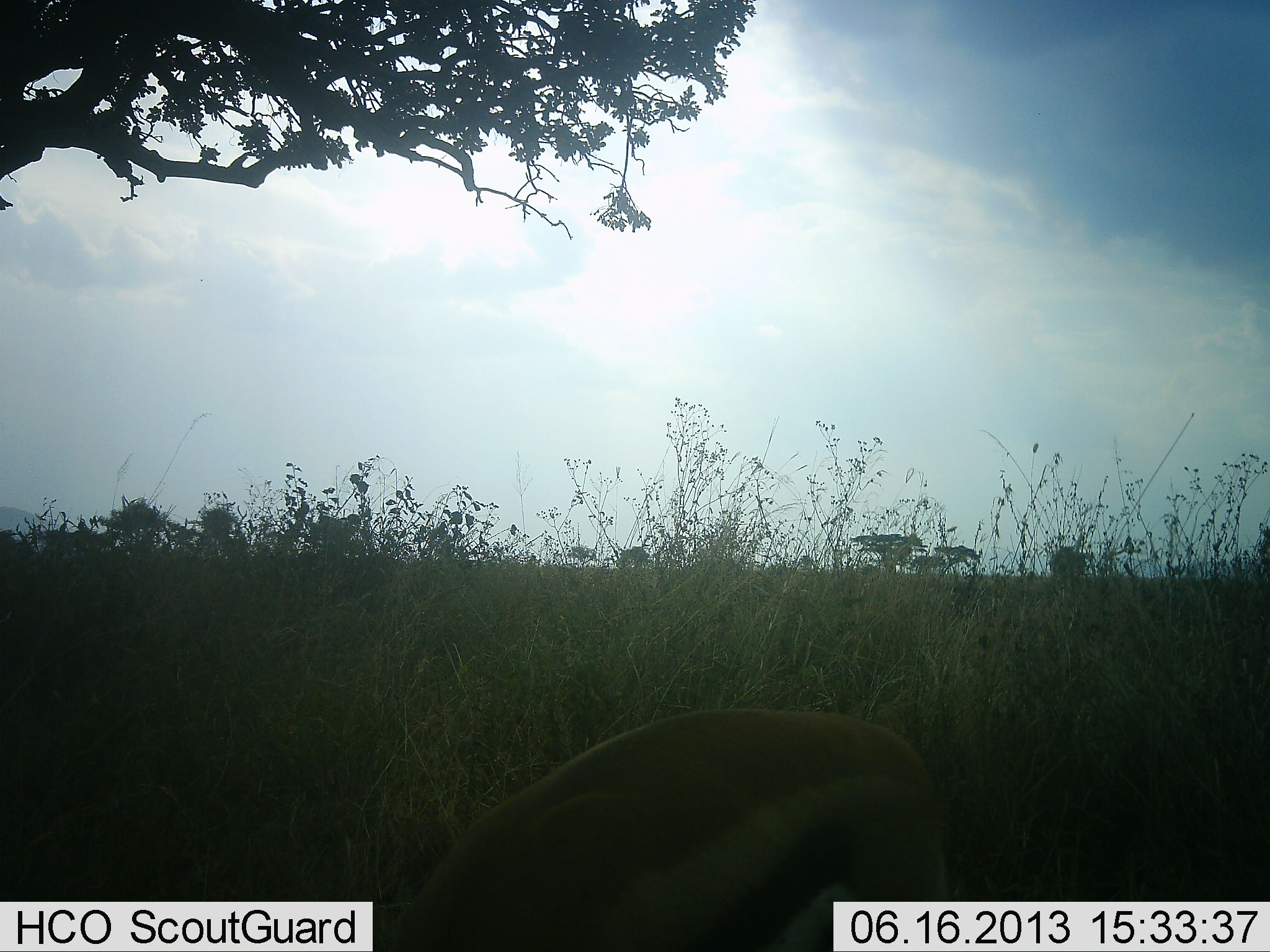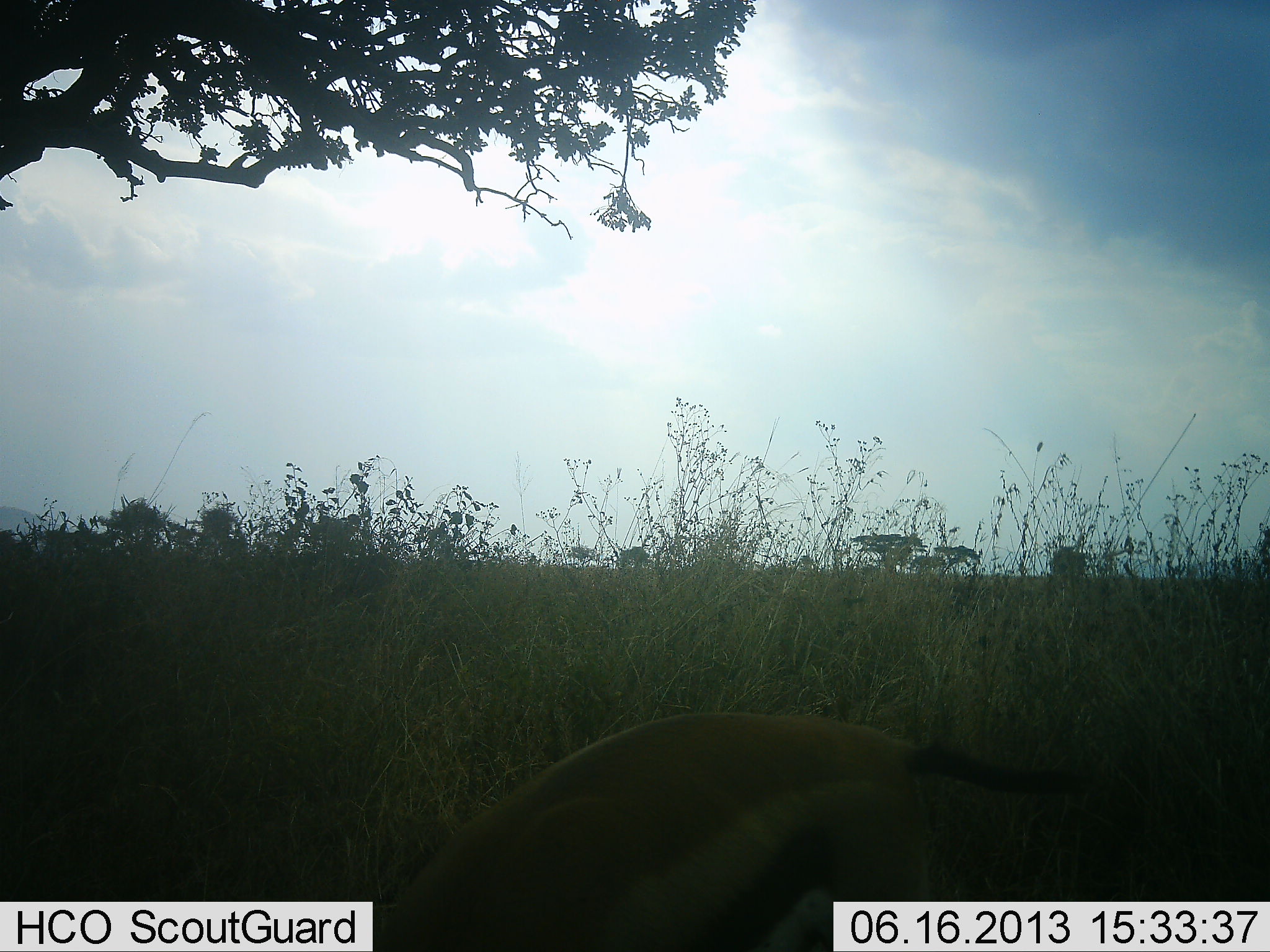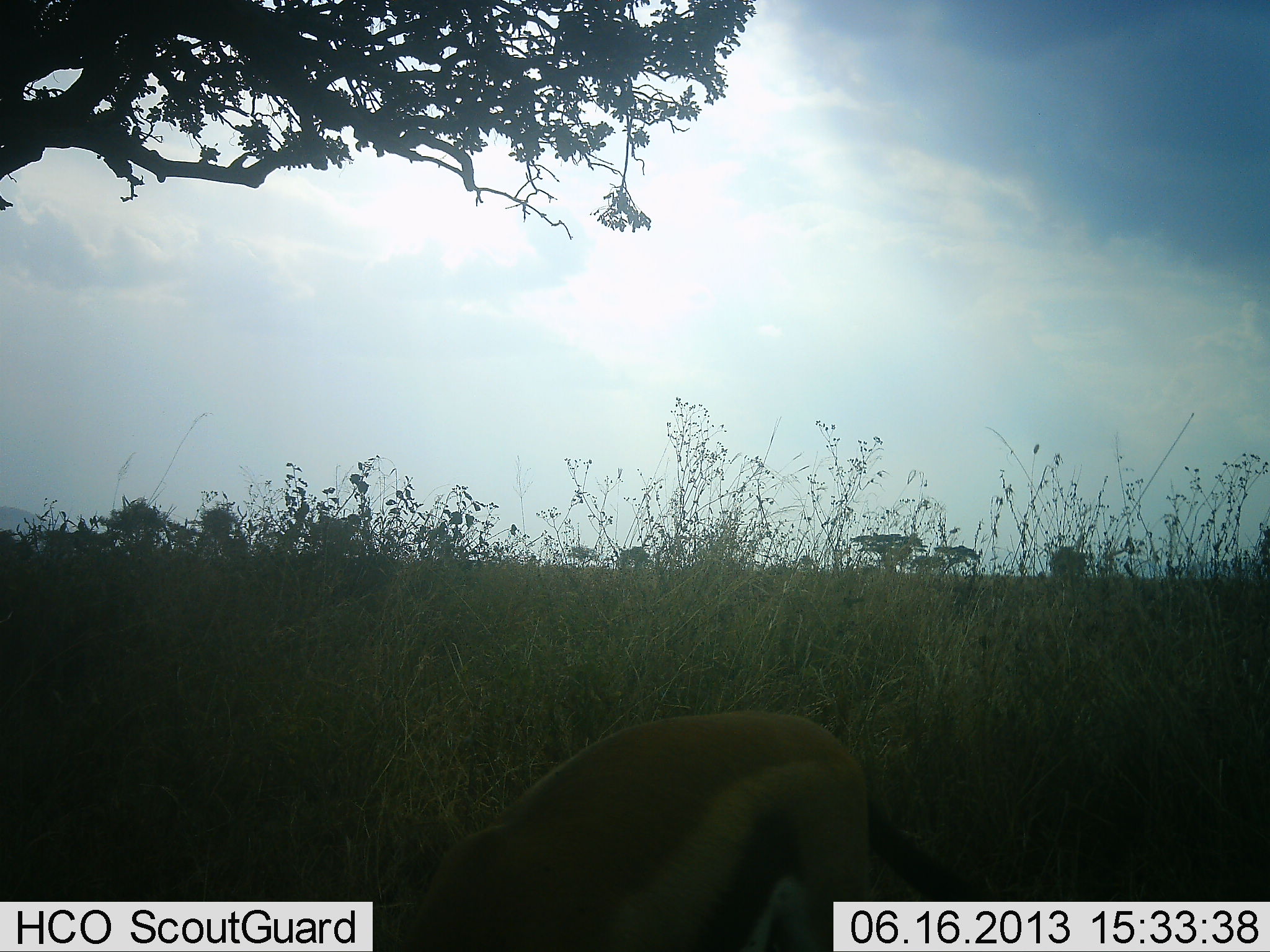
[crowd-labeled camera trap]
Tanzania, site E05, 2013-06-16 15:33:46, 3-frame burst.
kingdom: Animalia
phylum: Chordata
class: Mammalia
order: Artiodactyla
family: Bovidae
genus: Eudorcas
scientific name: Eudorcas thomsonii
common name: thomson's gazelle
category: gazellethomsons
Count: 1.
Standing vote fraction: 12%.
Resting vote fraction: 0%.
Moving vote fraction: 6%.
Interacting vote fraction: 0%.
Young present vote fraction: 0%.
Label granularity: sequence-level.